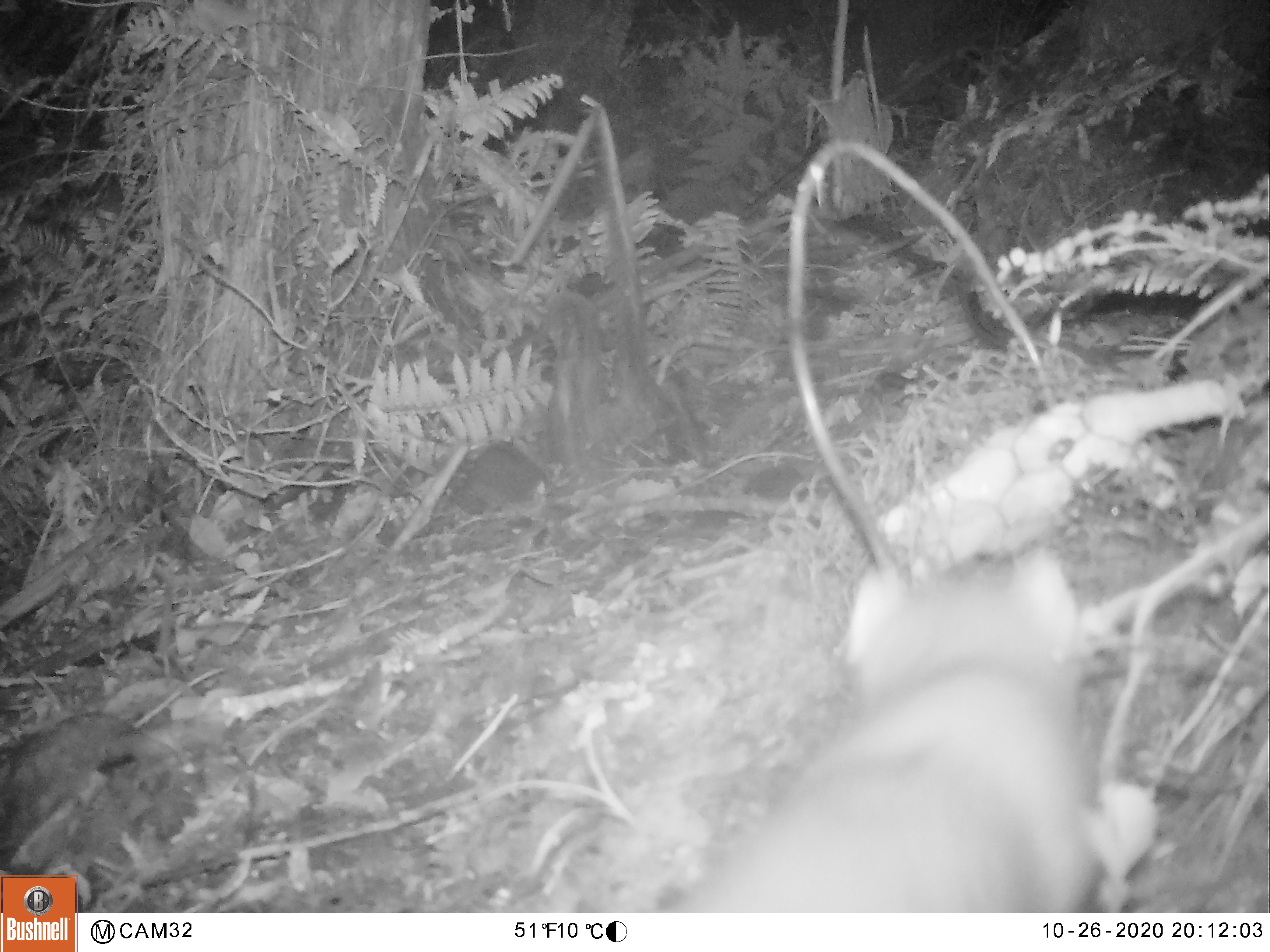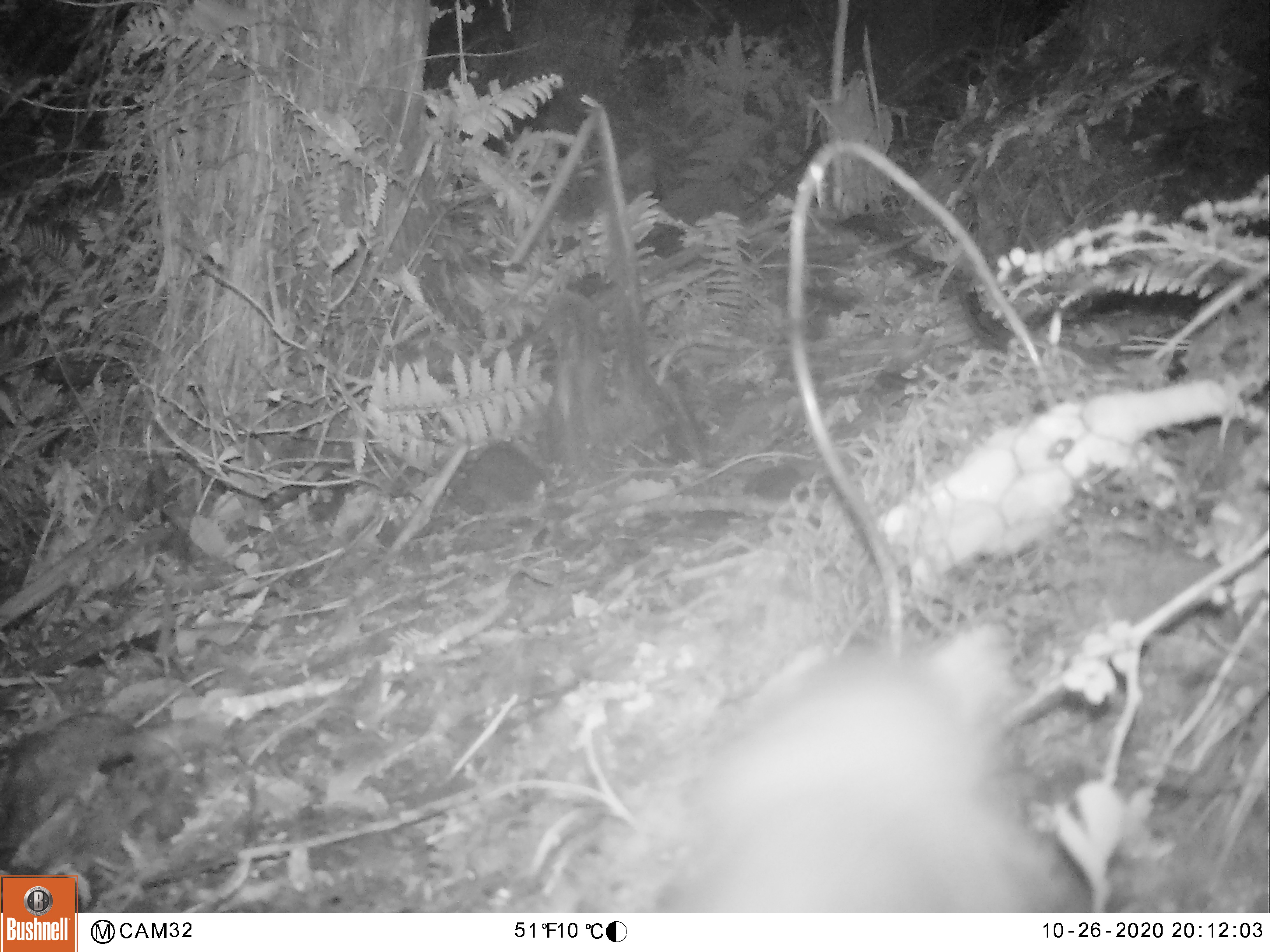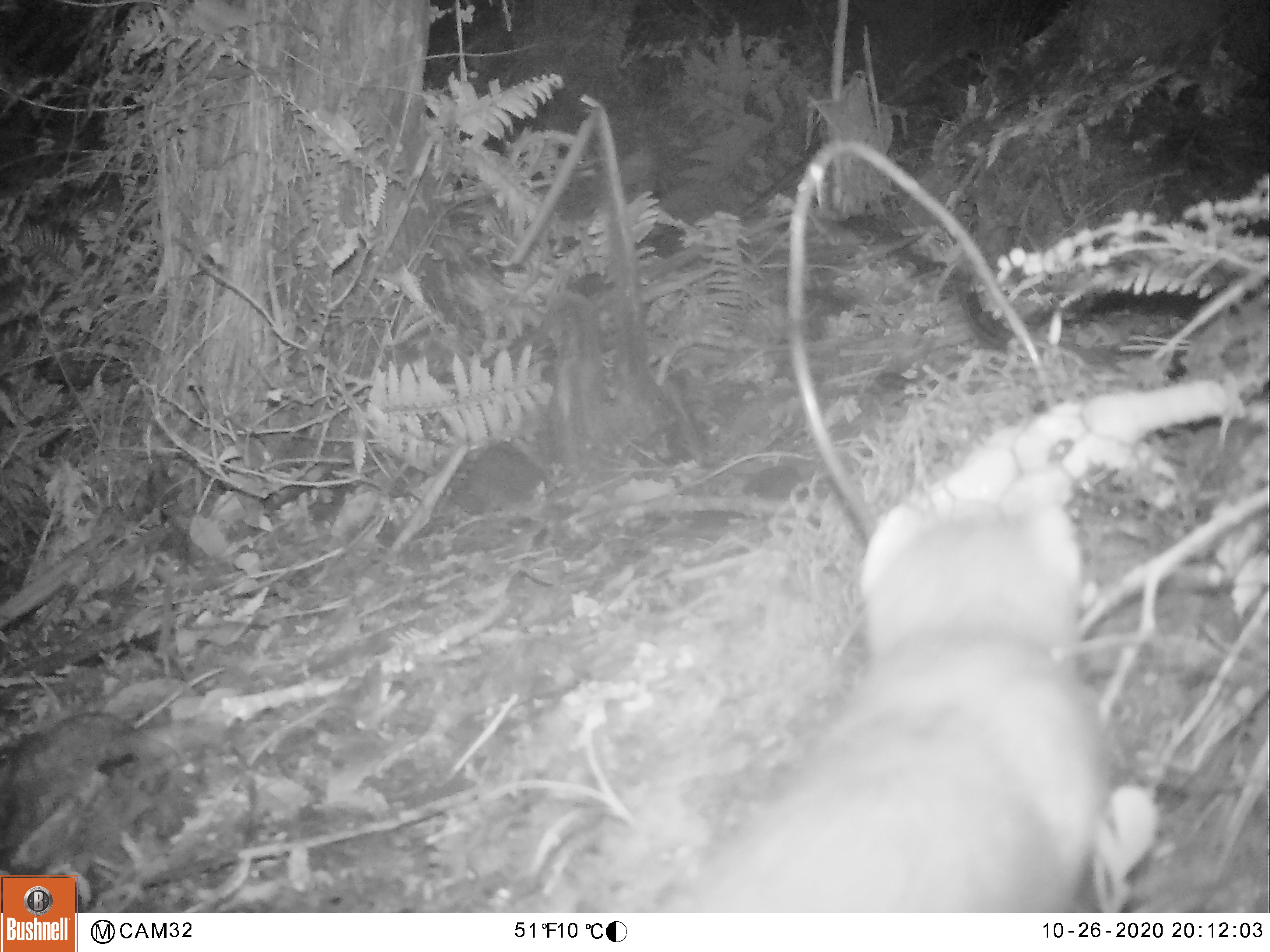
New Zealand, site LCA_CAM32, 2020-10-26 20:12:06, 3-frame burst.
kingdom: Animalia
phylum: Chordata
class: Mammalia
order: Carnivora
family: Mustelidae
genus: Mustela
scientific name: Mustela erminea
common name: stoat